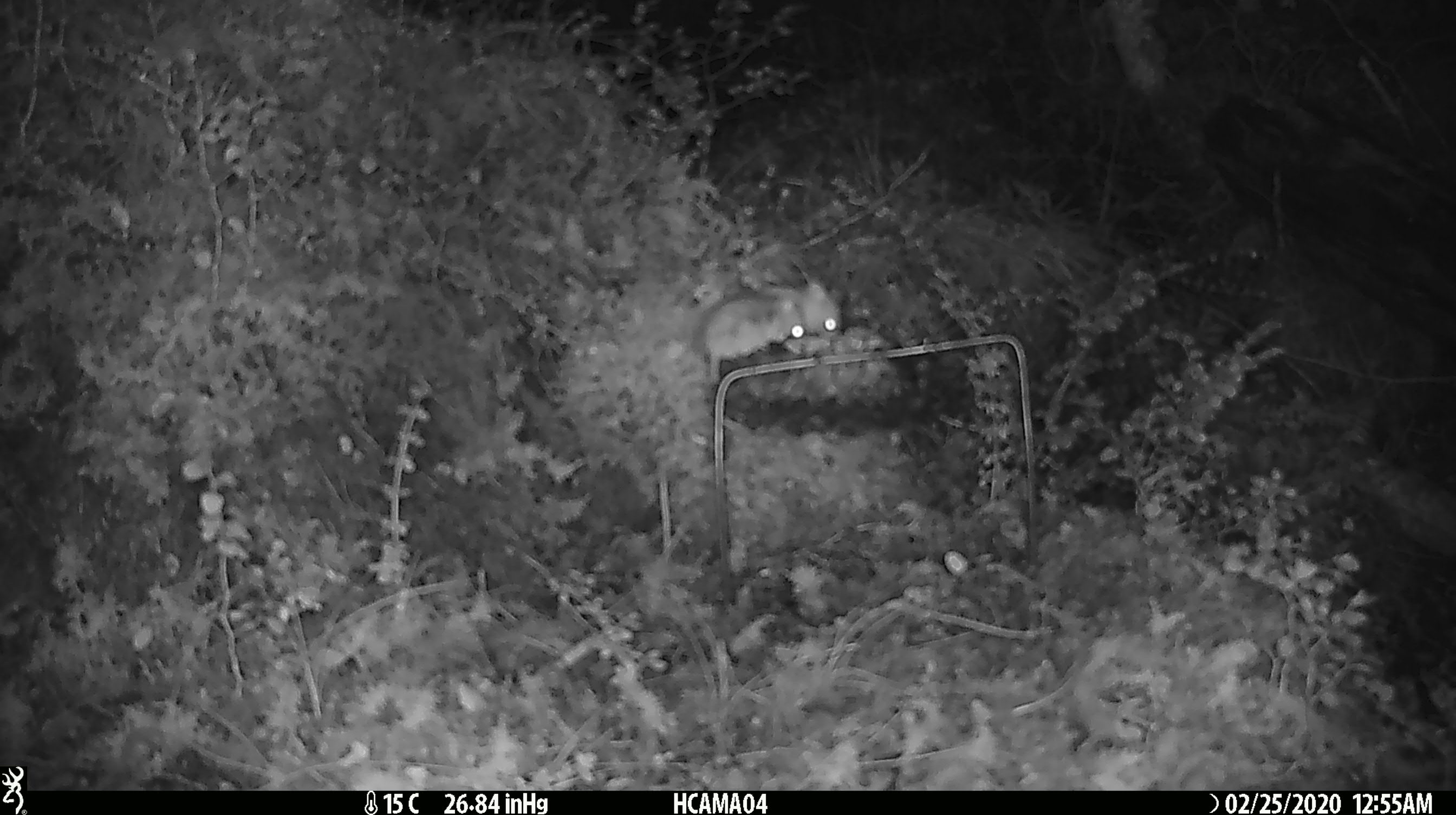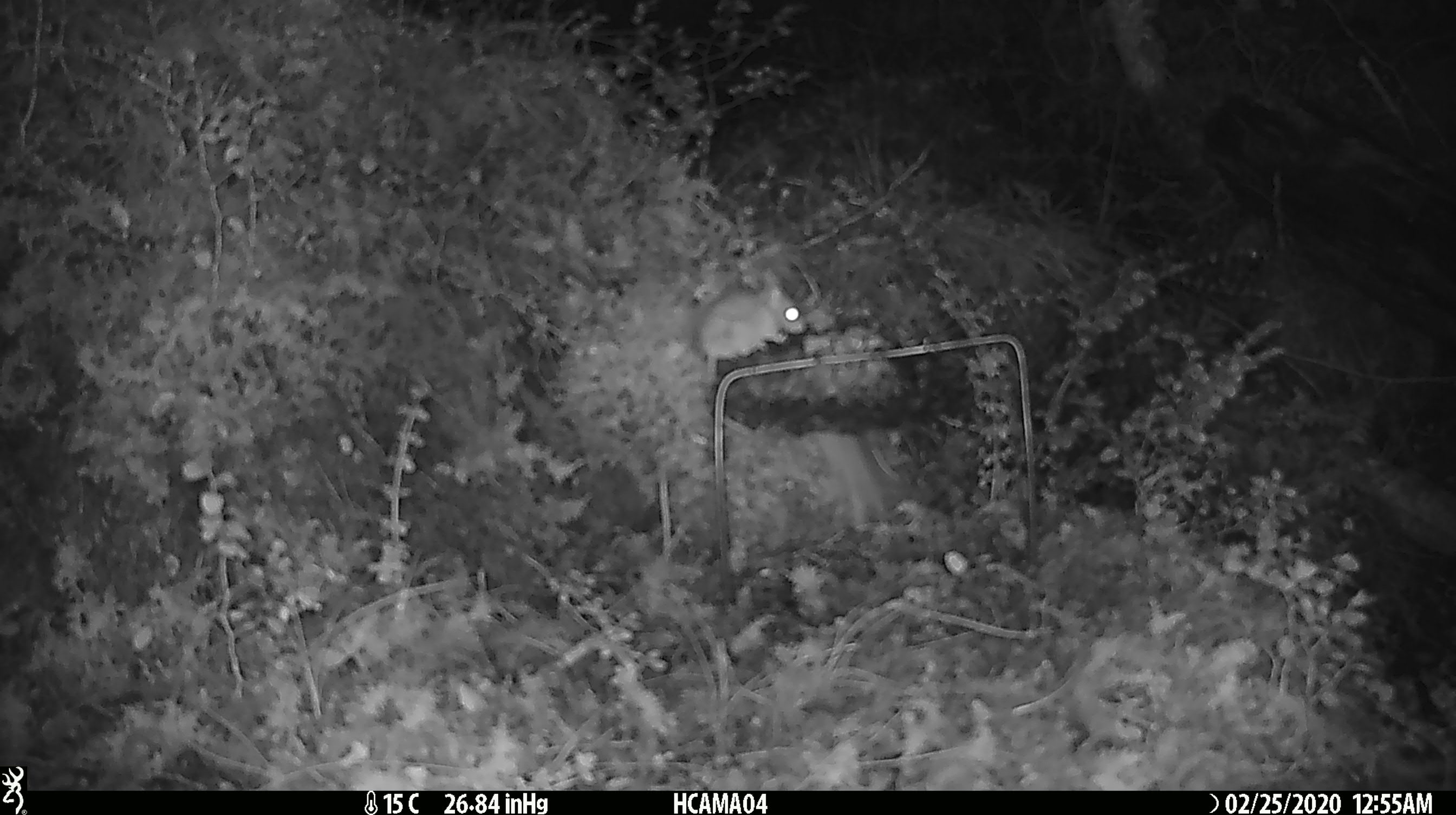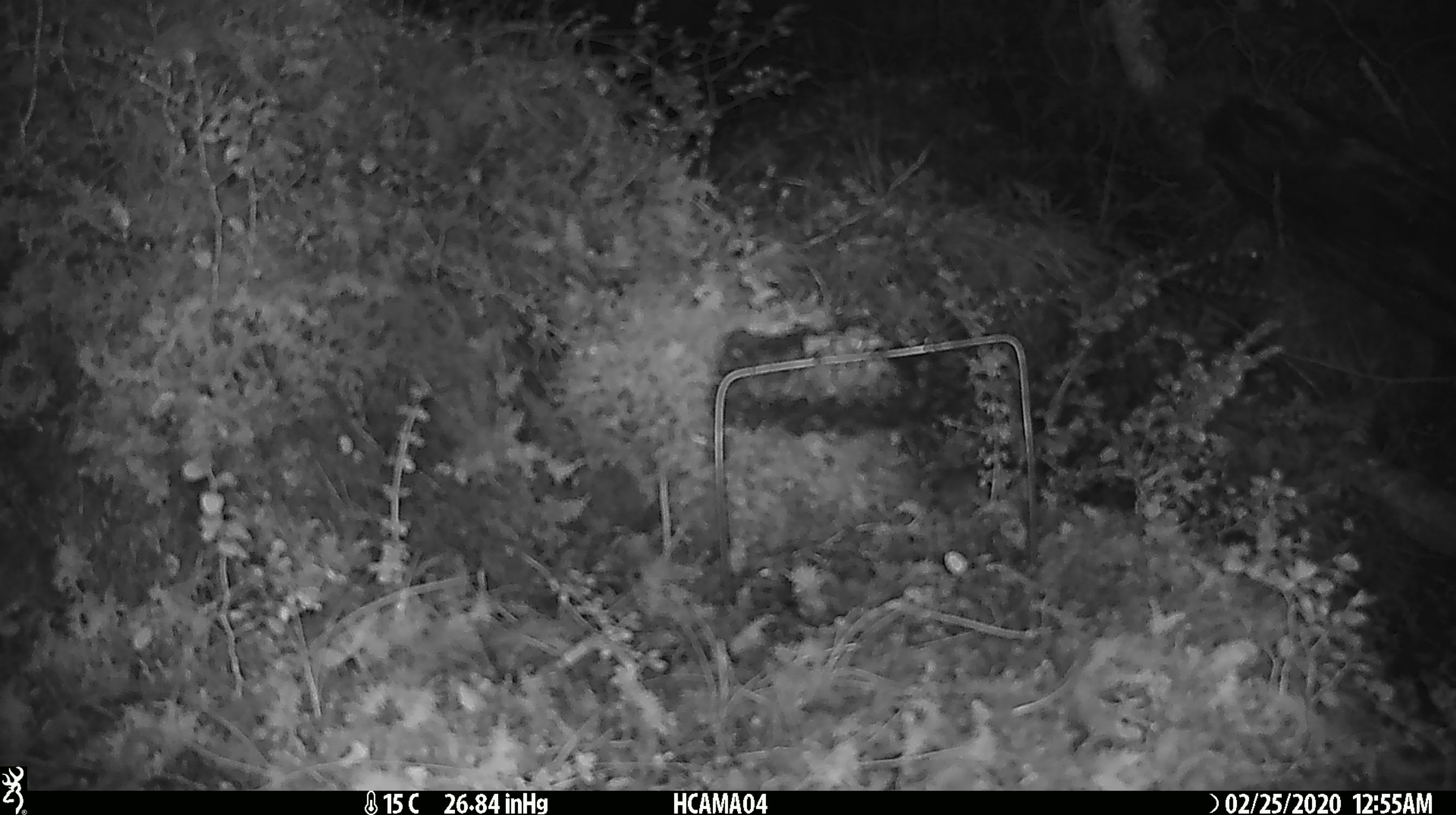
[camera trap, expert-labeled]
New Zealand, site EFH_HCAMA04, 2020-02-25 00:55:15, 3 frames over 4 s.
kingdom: Animalia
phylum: Chordata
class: Mammalia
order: Rodentia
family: Muridae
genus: Mus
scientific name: Mus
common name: mouse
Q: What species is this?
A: Mouse (Mus).